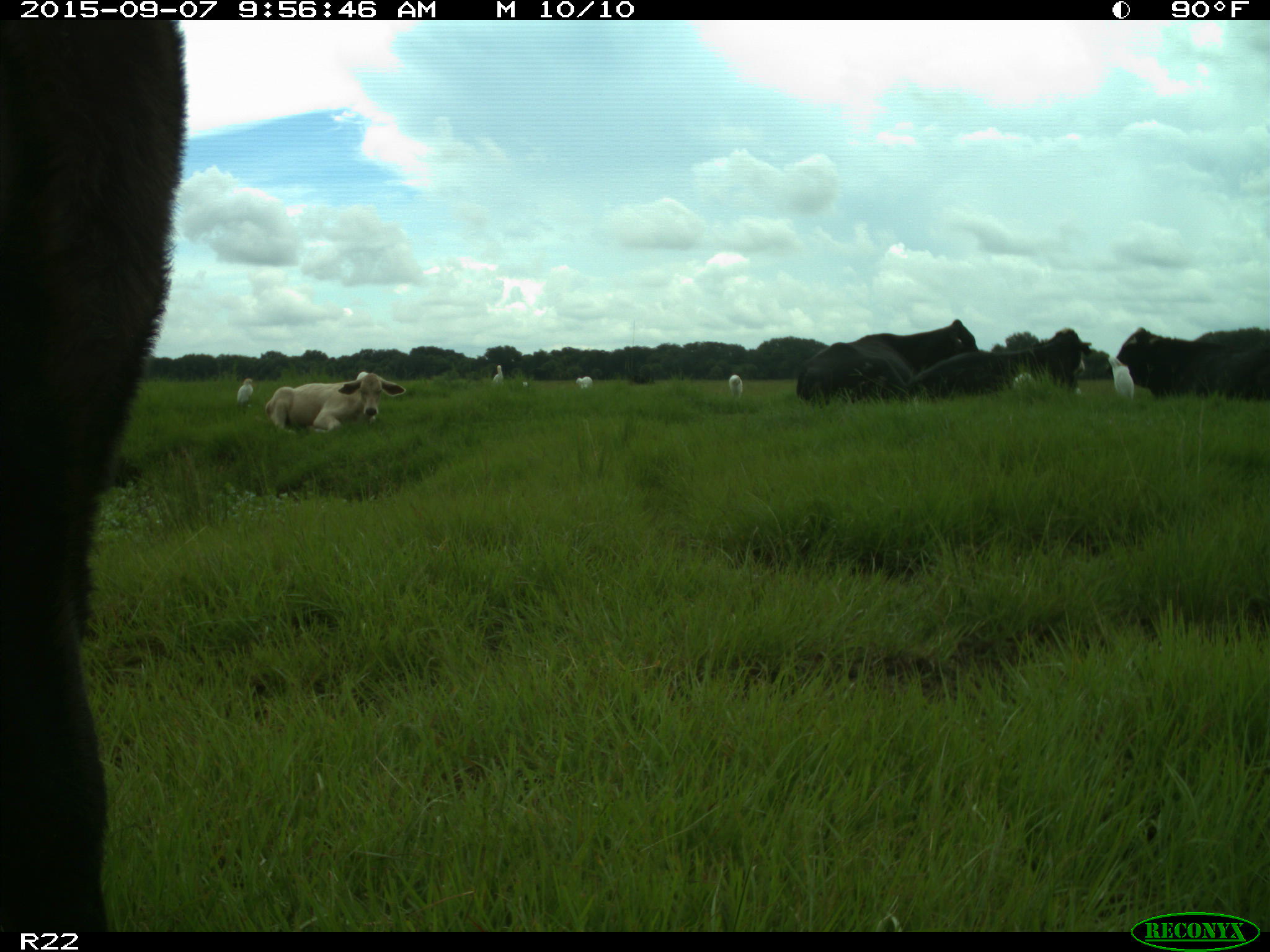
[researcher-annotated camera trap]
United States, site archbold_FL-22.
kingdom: Animalia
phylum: Chordata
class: Mammalia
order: Artiodactyla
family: Bovidae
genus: Bos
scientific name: Bos taurus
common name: domestic cow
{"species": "Bos taurus (domestic cow)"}